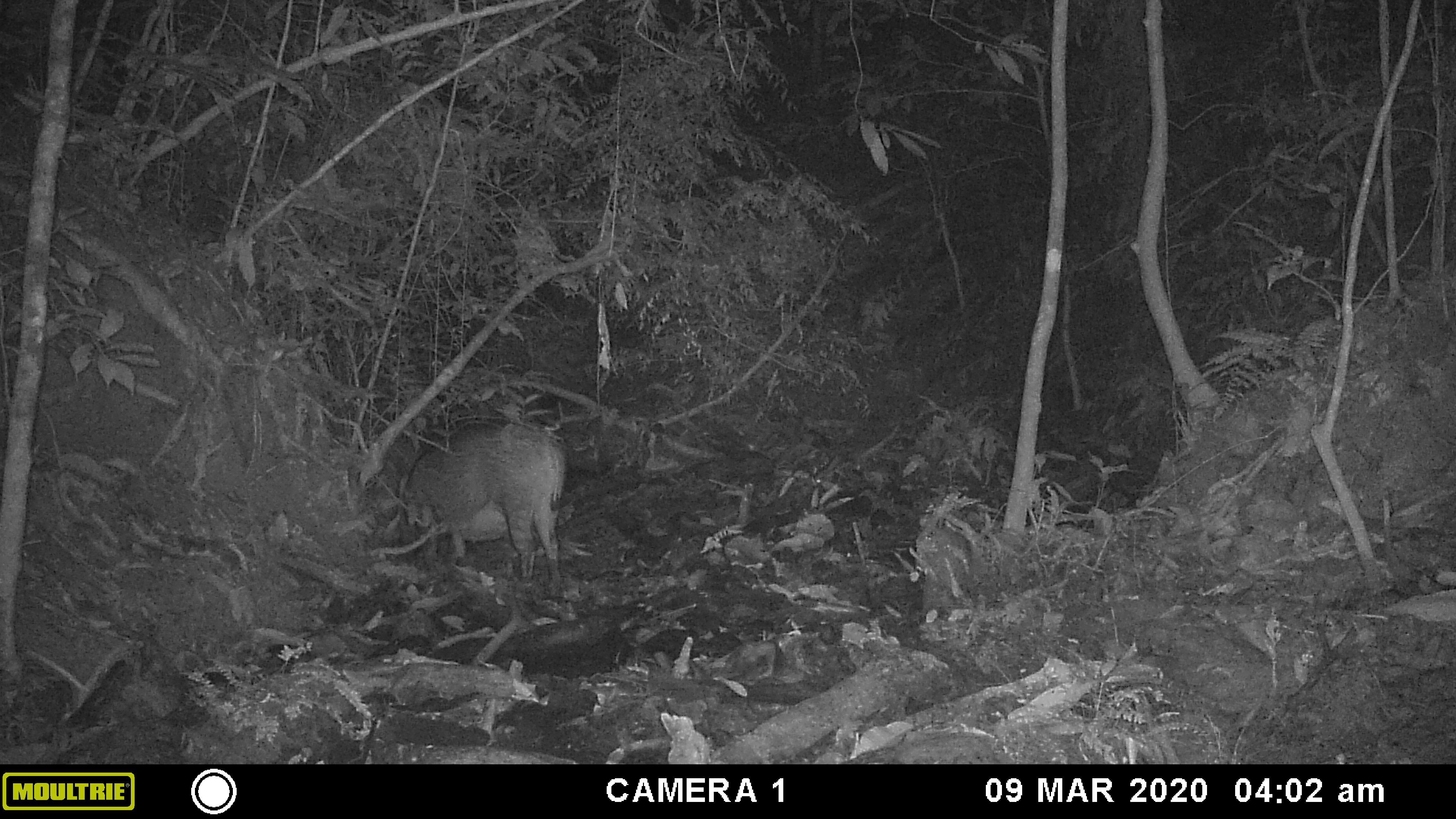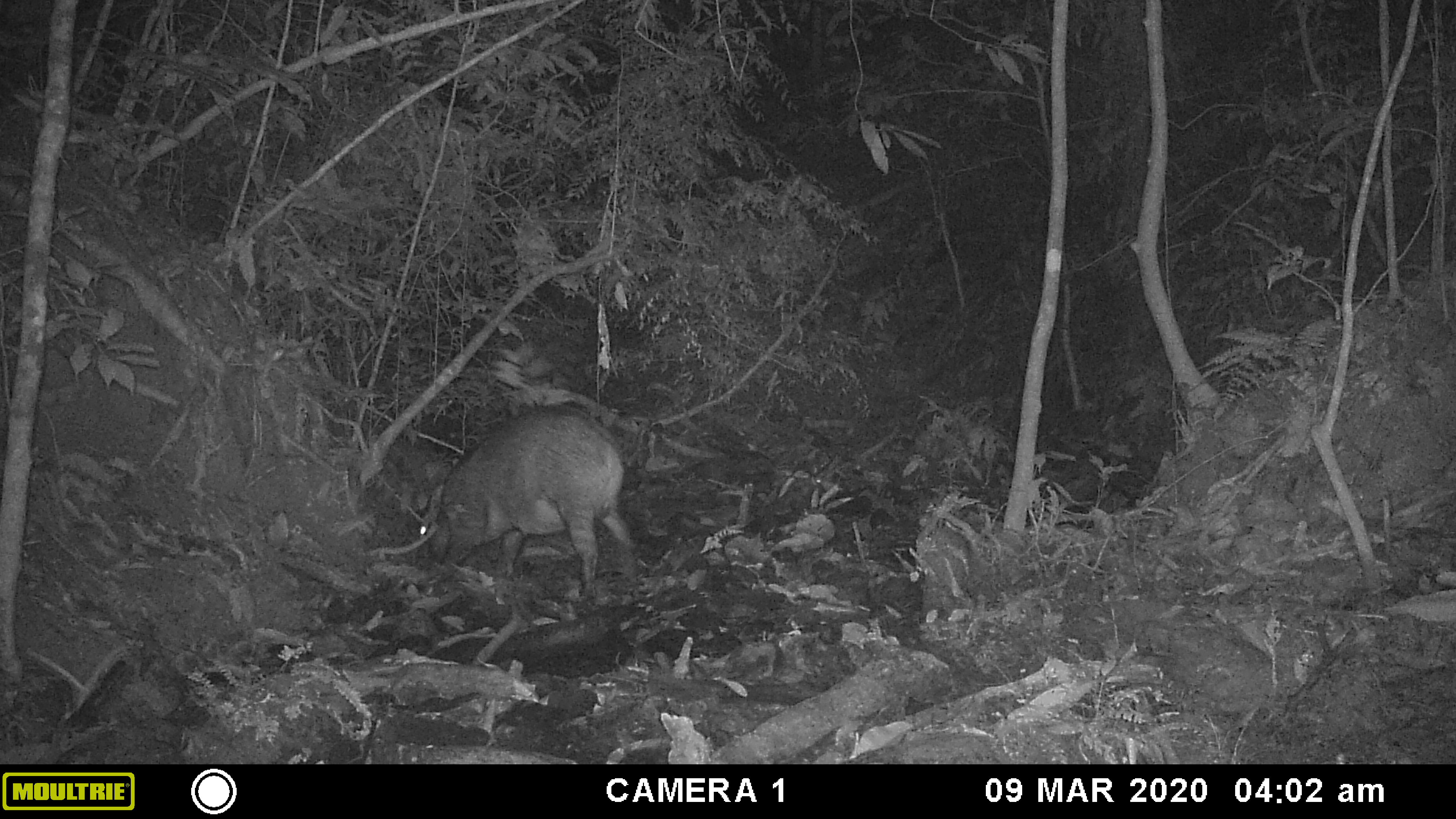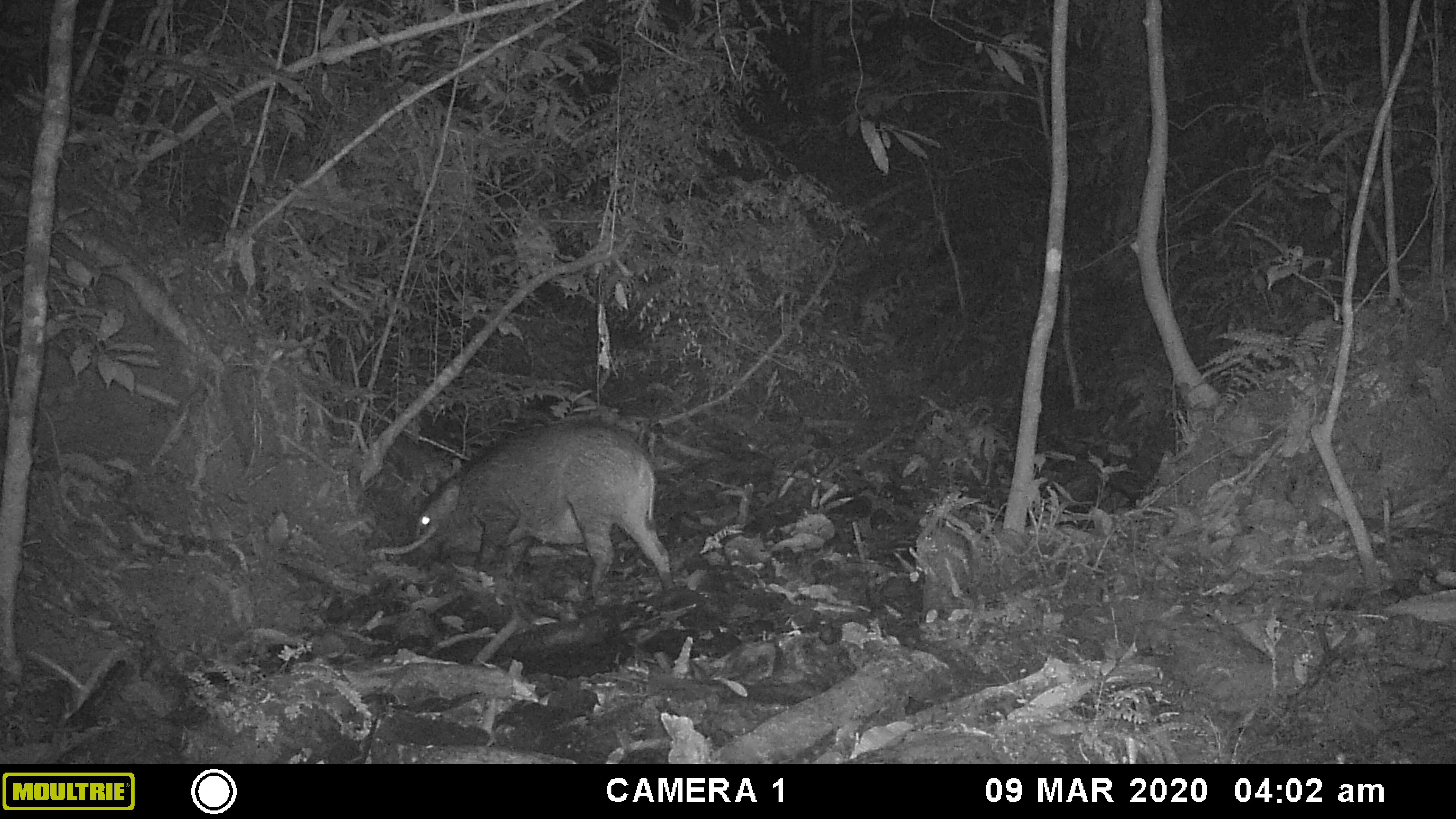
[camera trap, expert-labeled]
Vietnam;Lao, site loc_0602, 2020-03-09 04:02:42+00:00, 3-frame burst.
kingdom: Animalia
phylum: Chordata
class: Mammalia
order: Artiodactyla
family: Suidae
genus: Sus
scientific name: Sus scrofa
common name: eurasian wild pig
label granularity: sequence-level